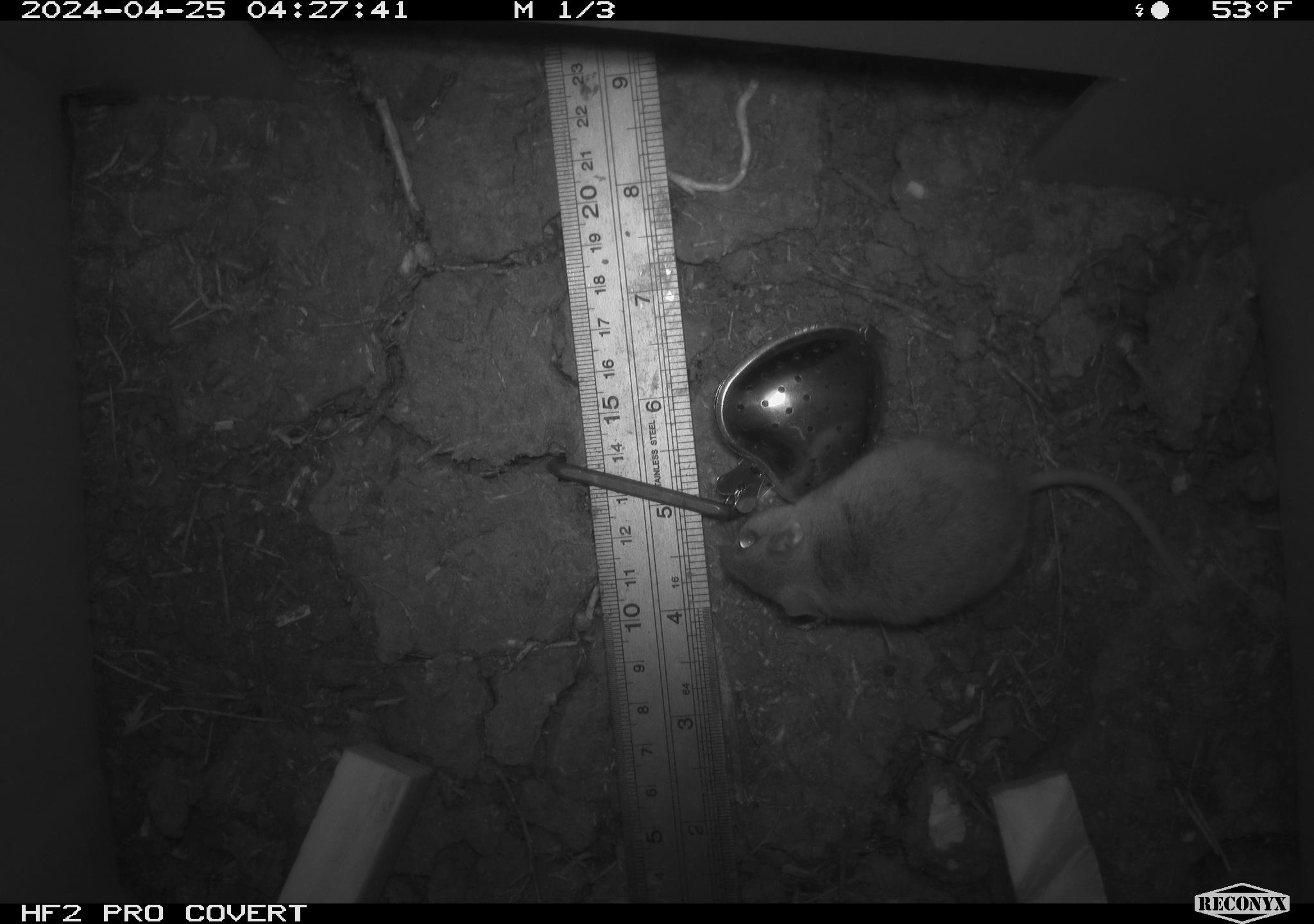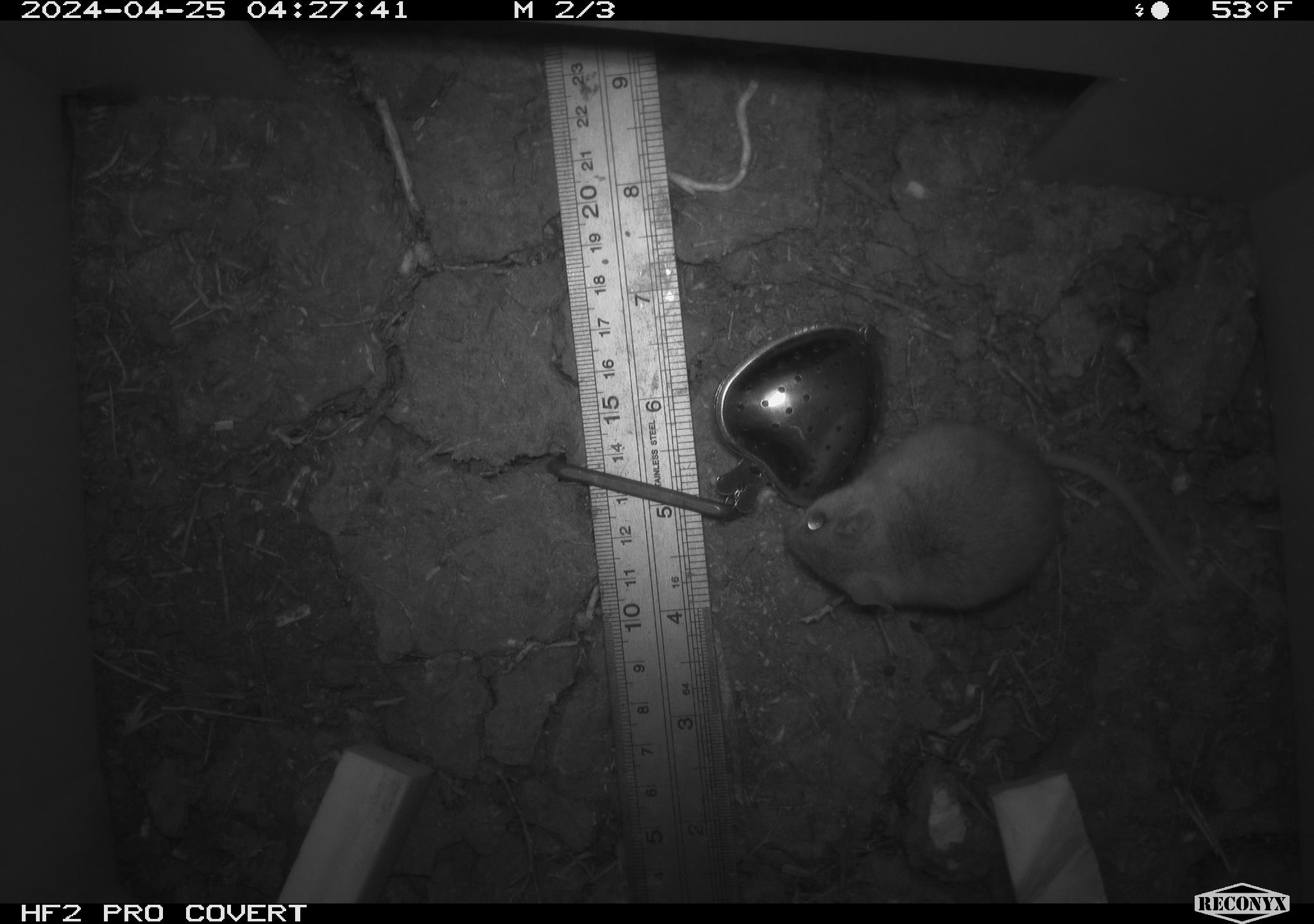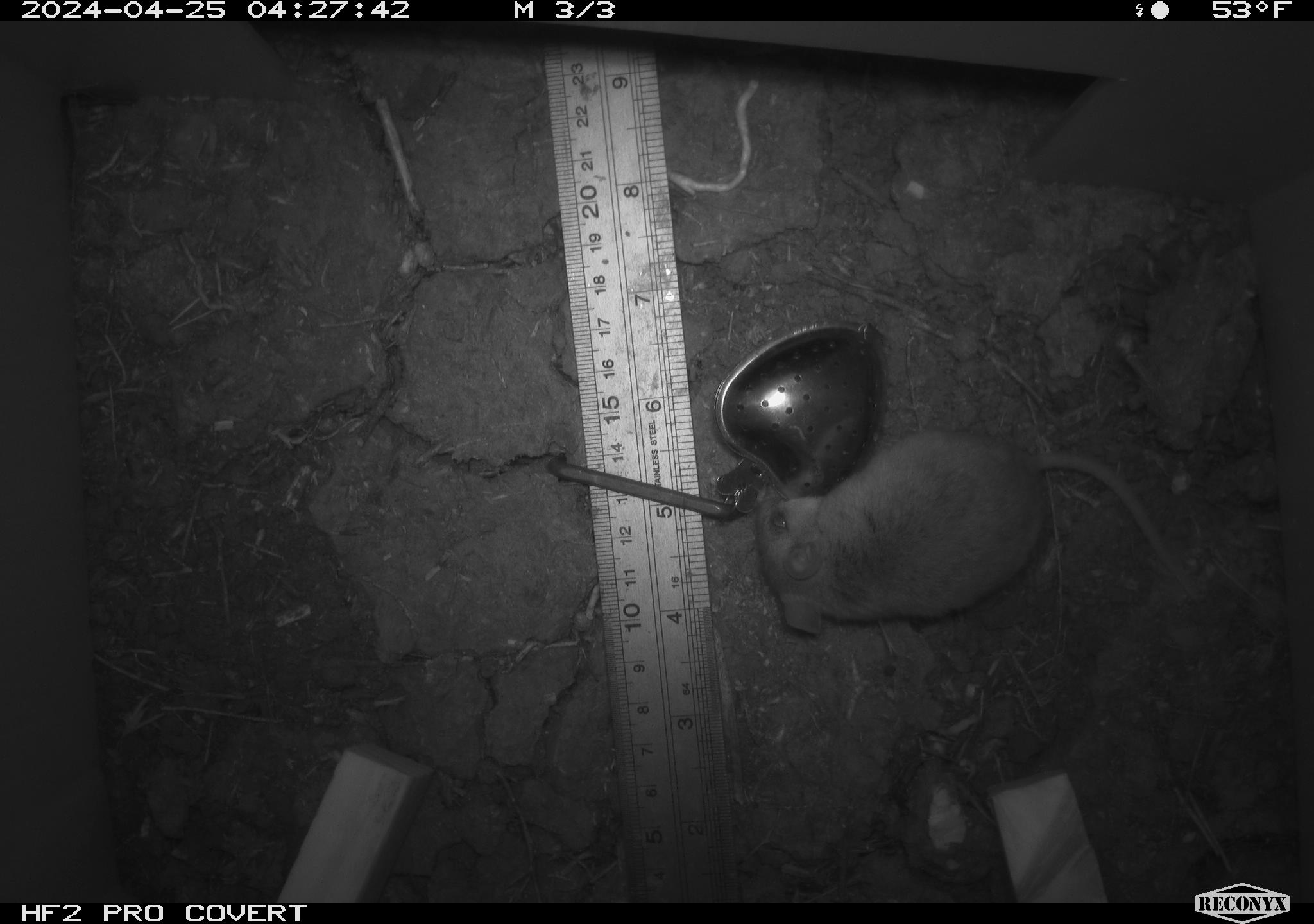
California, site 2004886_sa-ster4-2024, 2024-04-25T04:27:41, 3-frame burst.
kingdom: Animalia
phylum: Chordata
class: Mammalia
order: Rodentia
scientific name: Rodentia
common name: mouse species